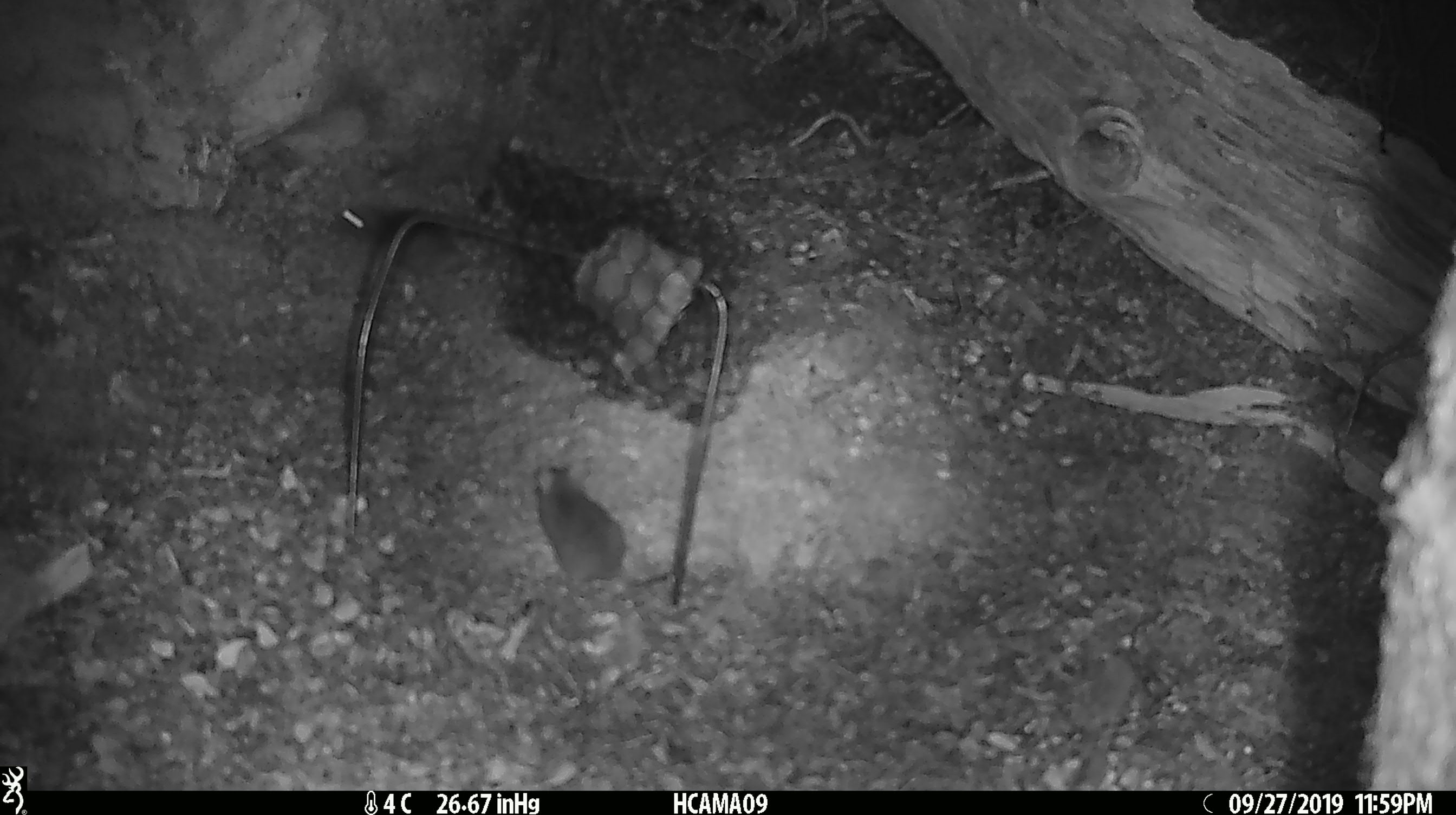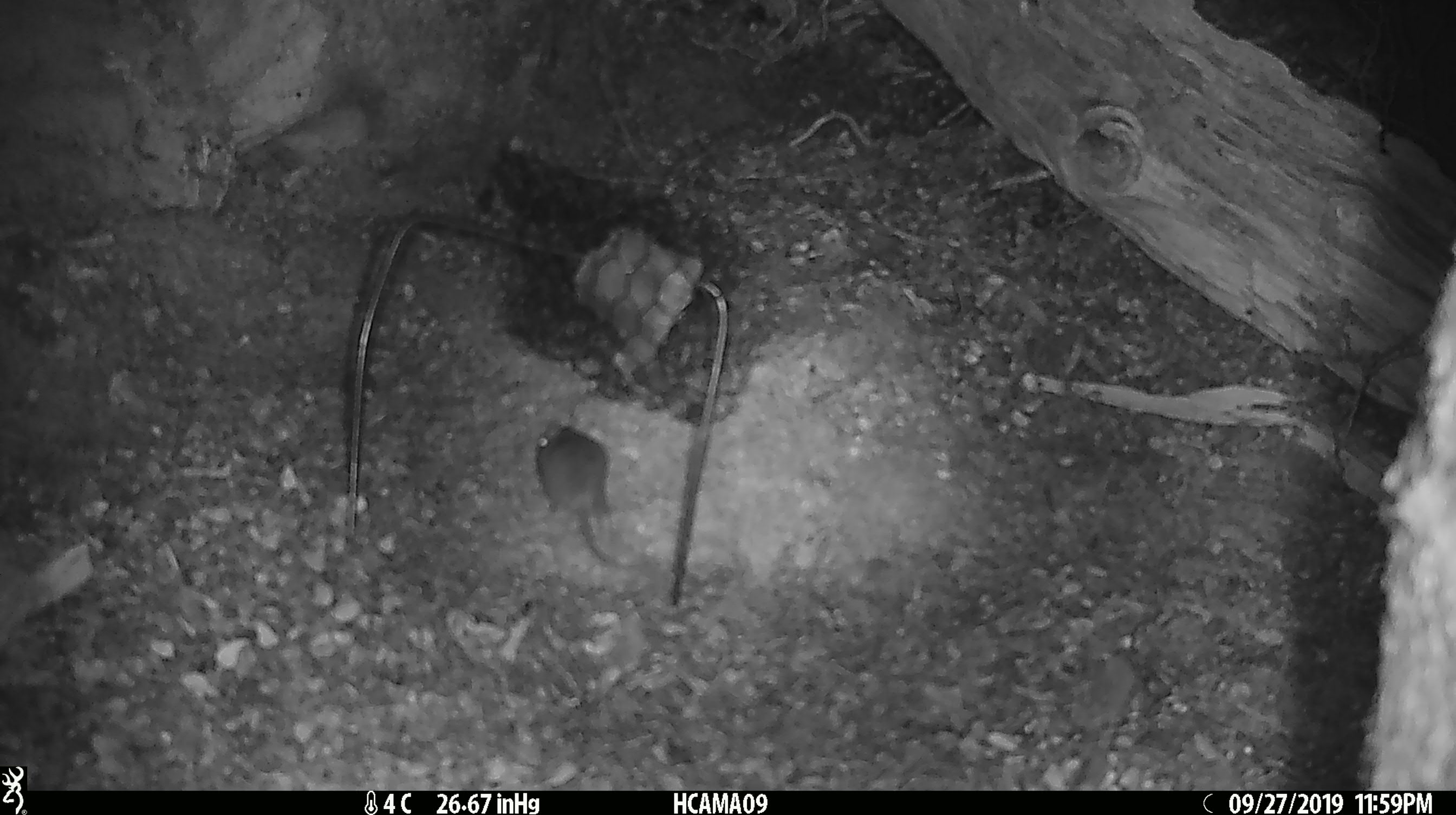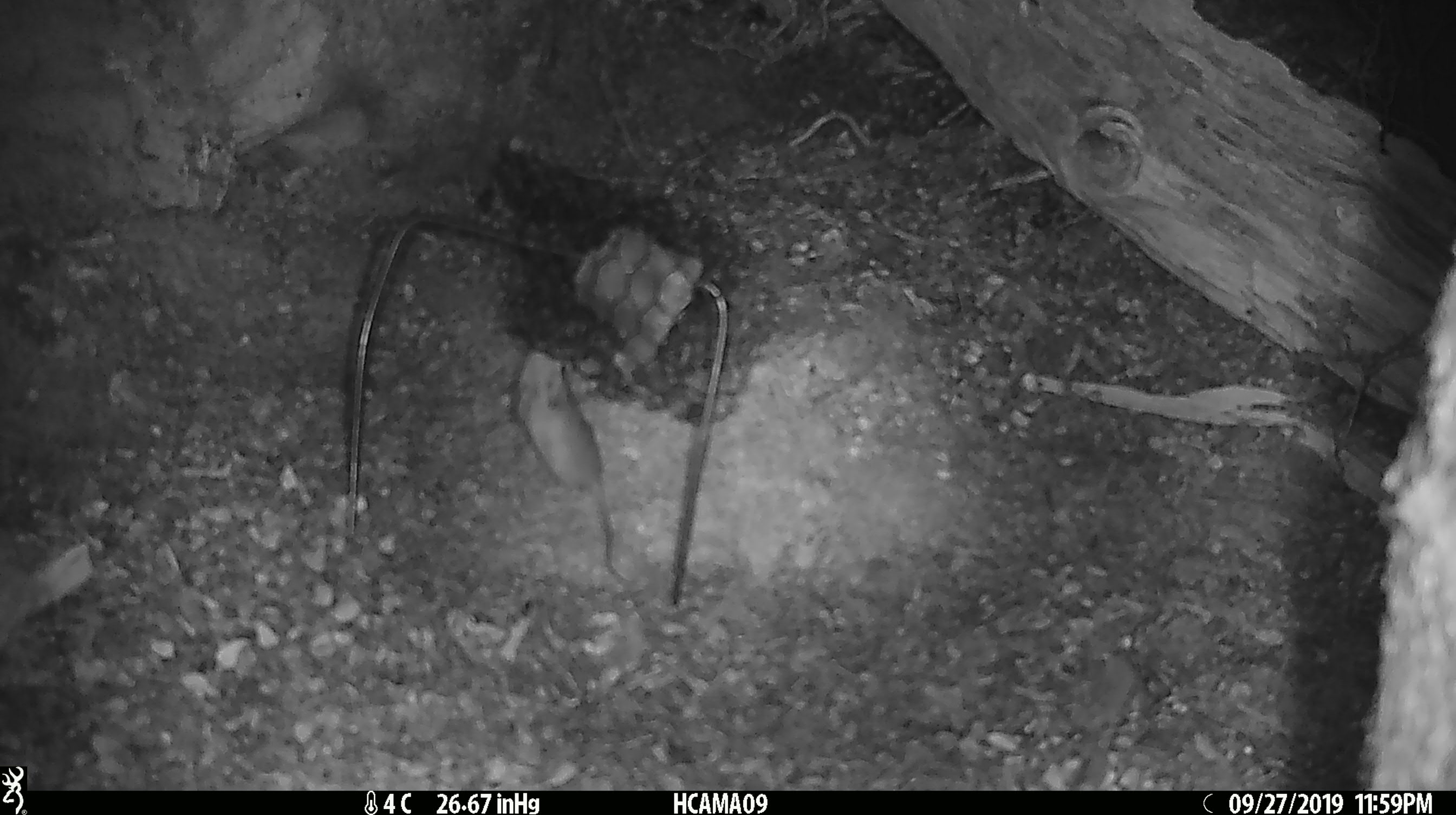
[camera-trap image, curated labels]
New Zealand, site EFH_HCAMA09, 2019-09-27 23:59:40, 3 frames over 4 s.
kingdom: Animalia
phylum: Chordata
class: Mammalia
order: Rodentia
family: Muridae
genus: Mus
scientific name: Mus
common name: mouse